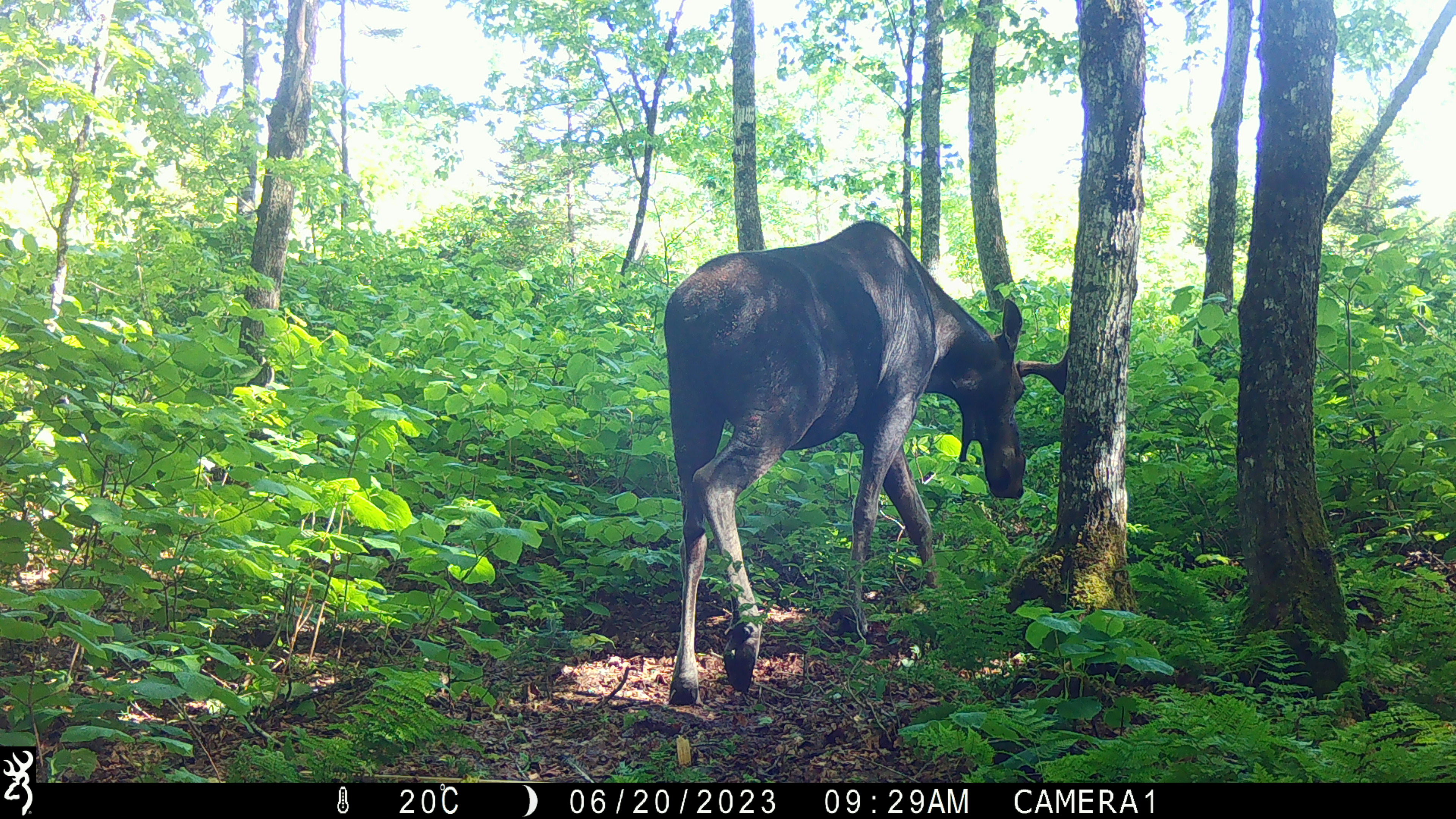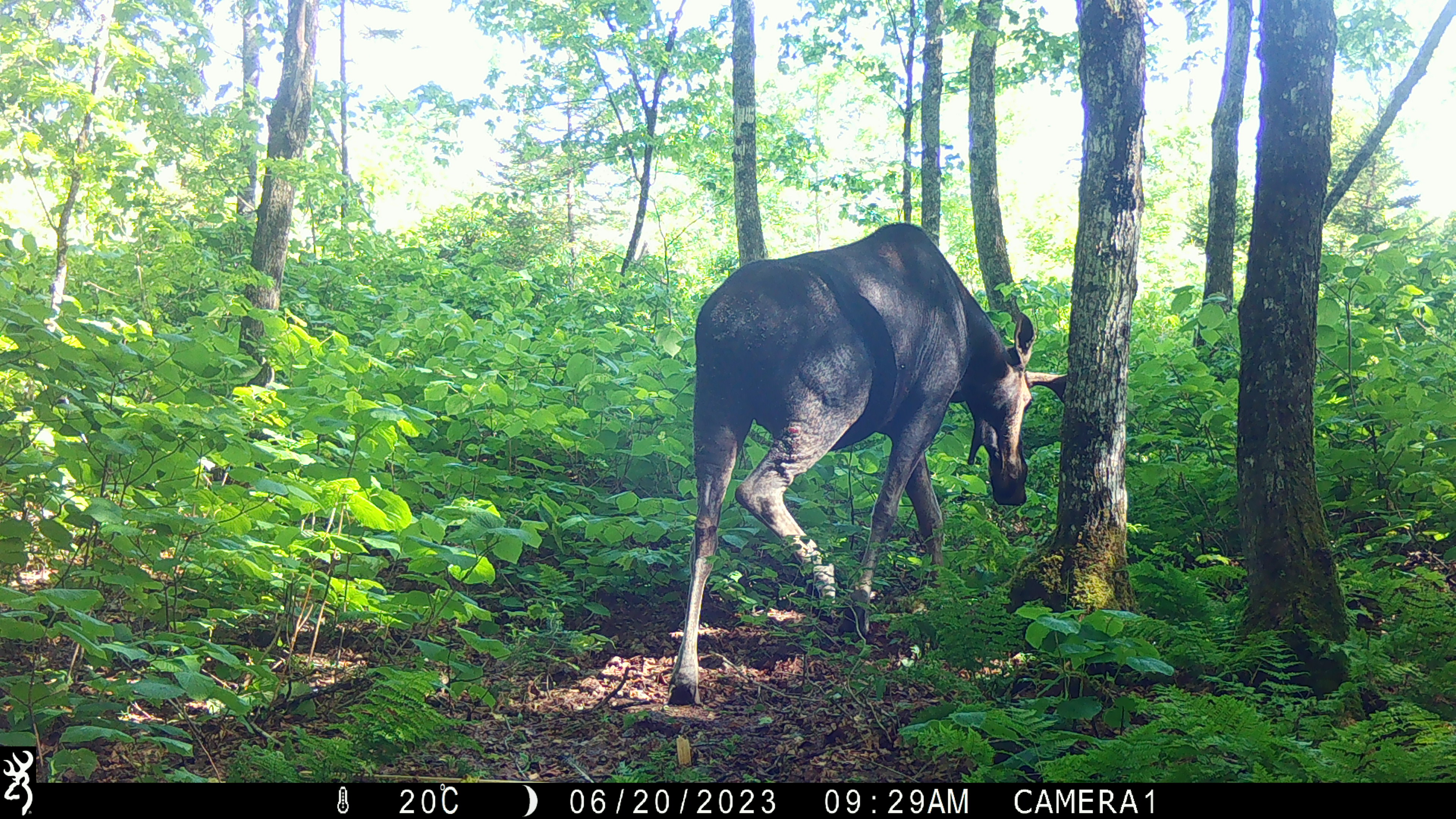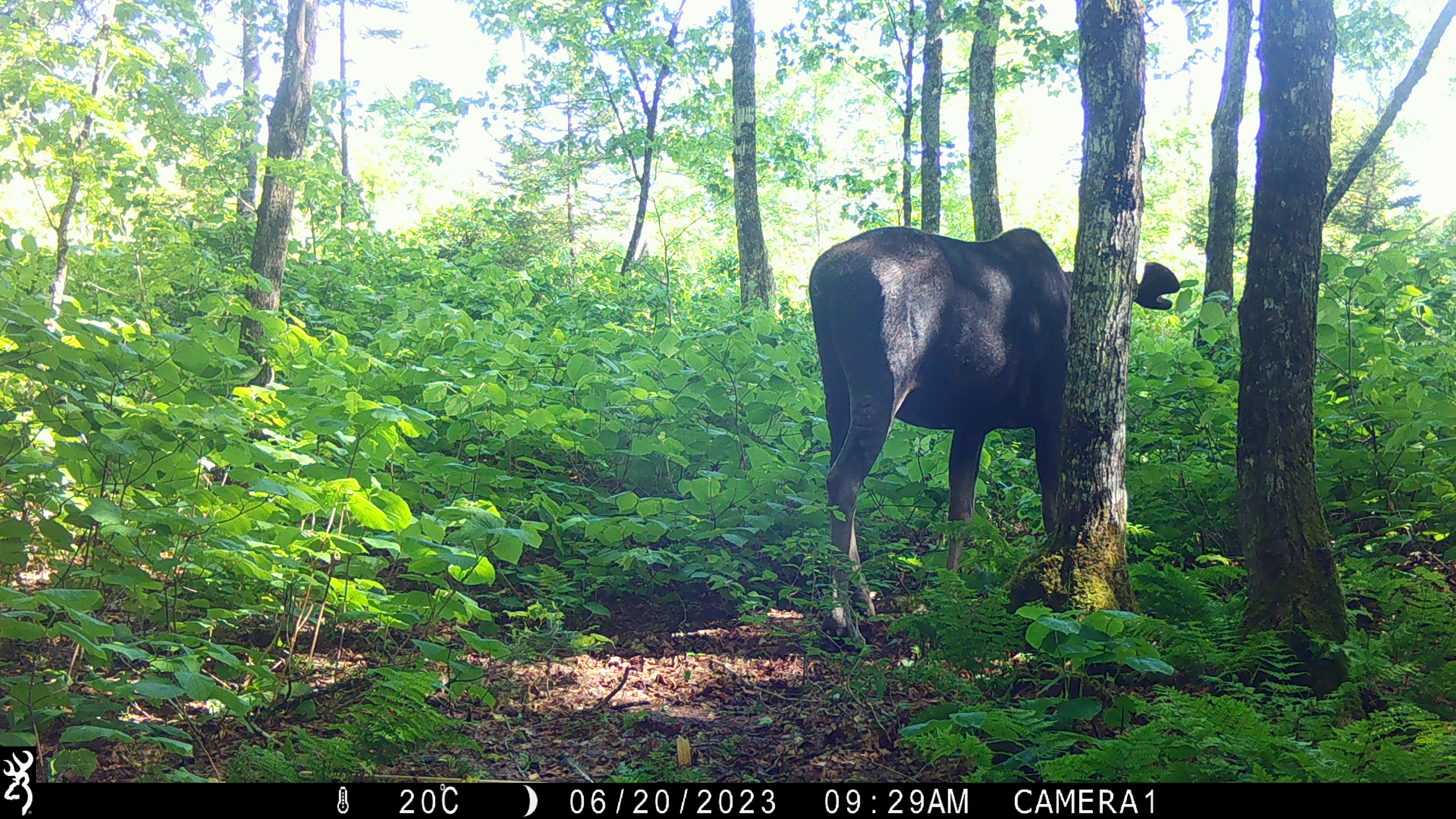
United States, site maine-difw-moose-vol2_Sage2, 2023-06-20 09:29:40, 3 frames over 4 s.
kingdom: Animalia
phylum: Chordata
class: Mammalia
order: Artiodactyla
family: Cervidae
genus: Alces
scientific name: Alces alces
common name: moose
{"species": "moose (Alces alces)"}